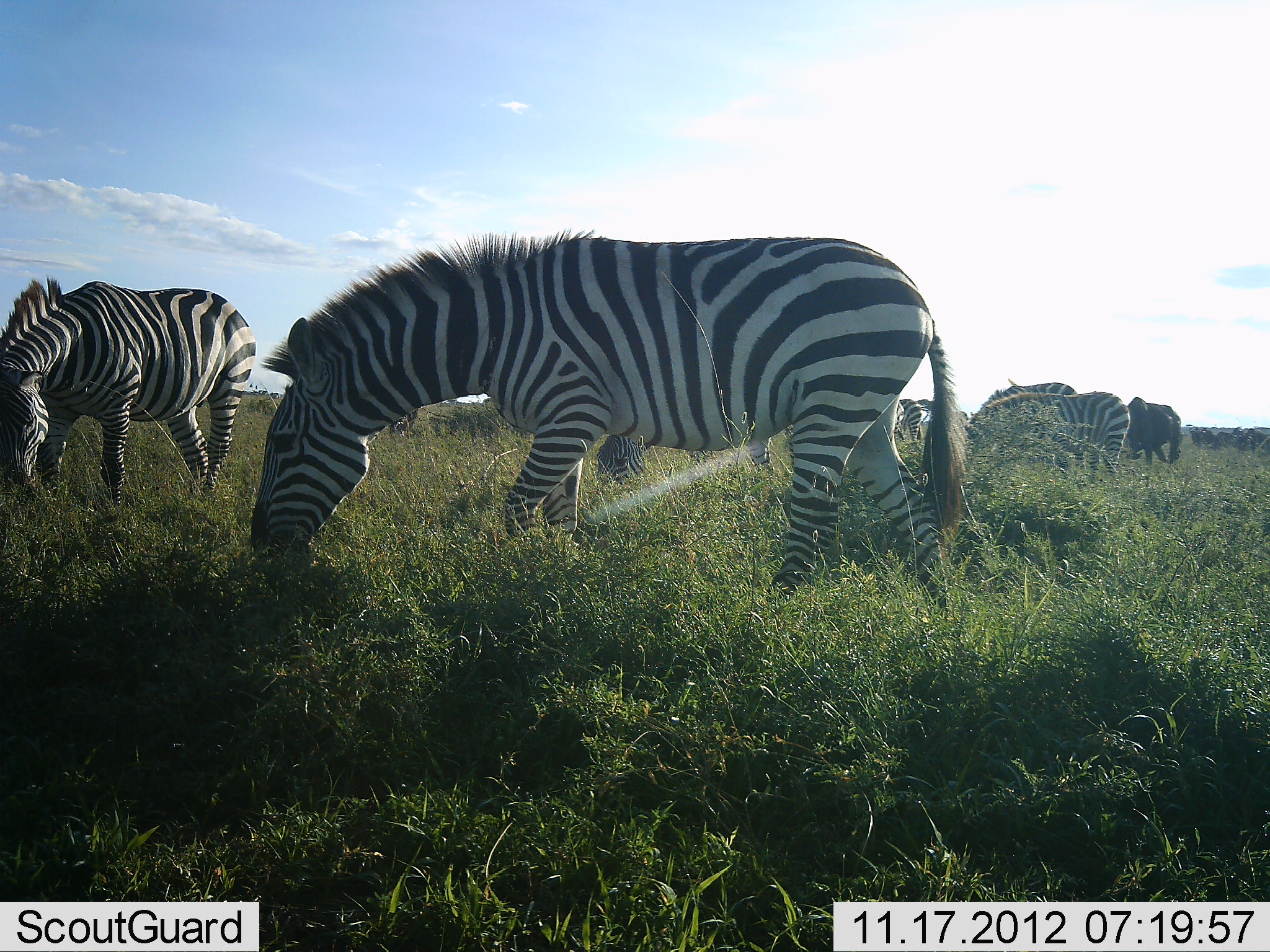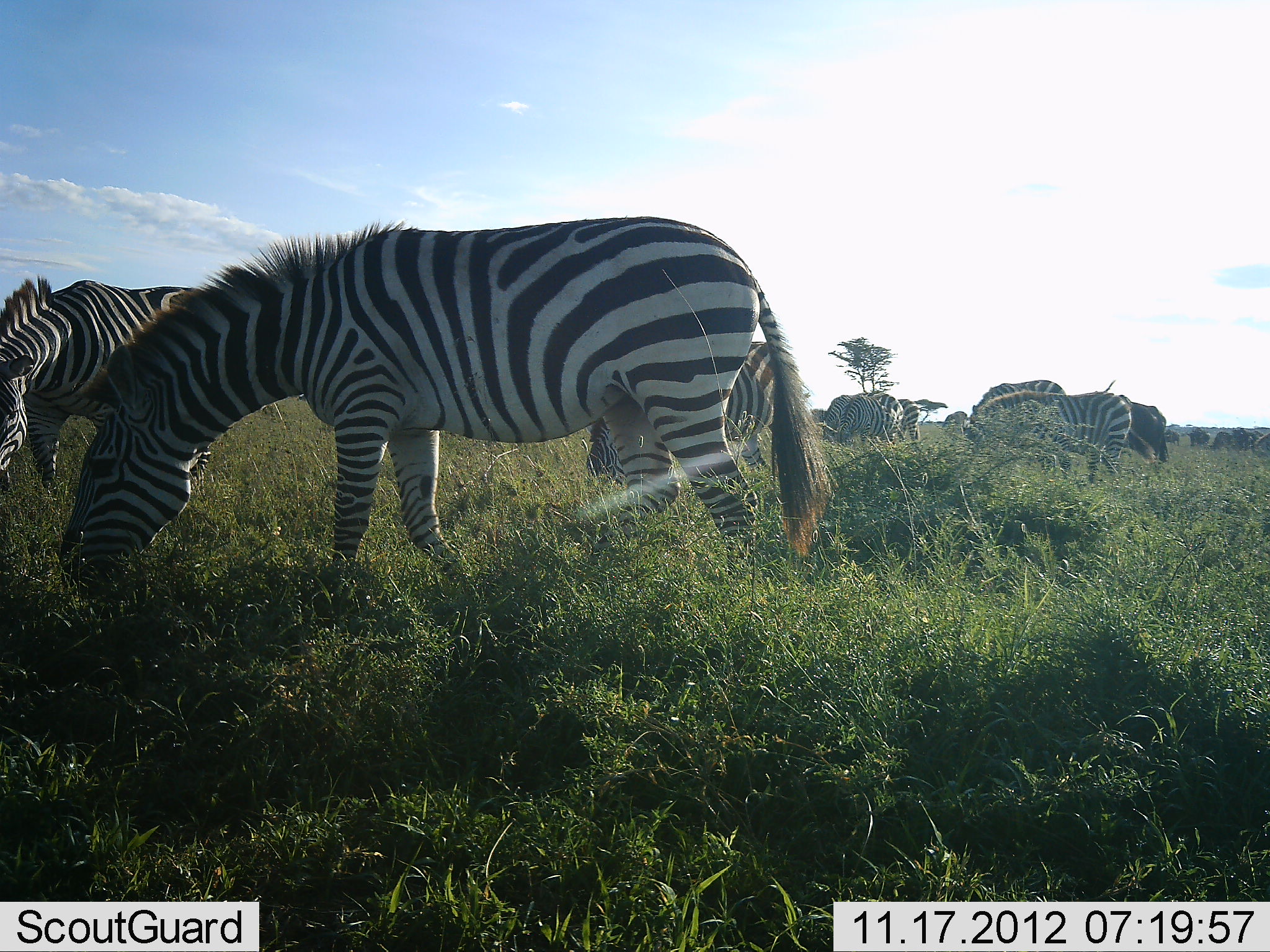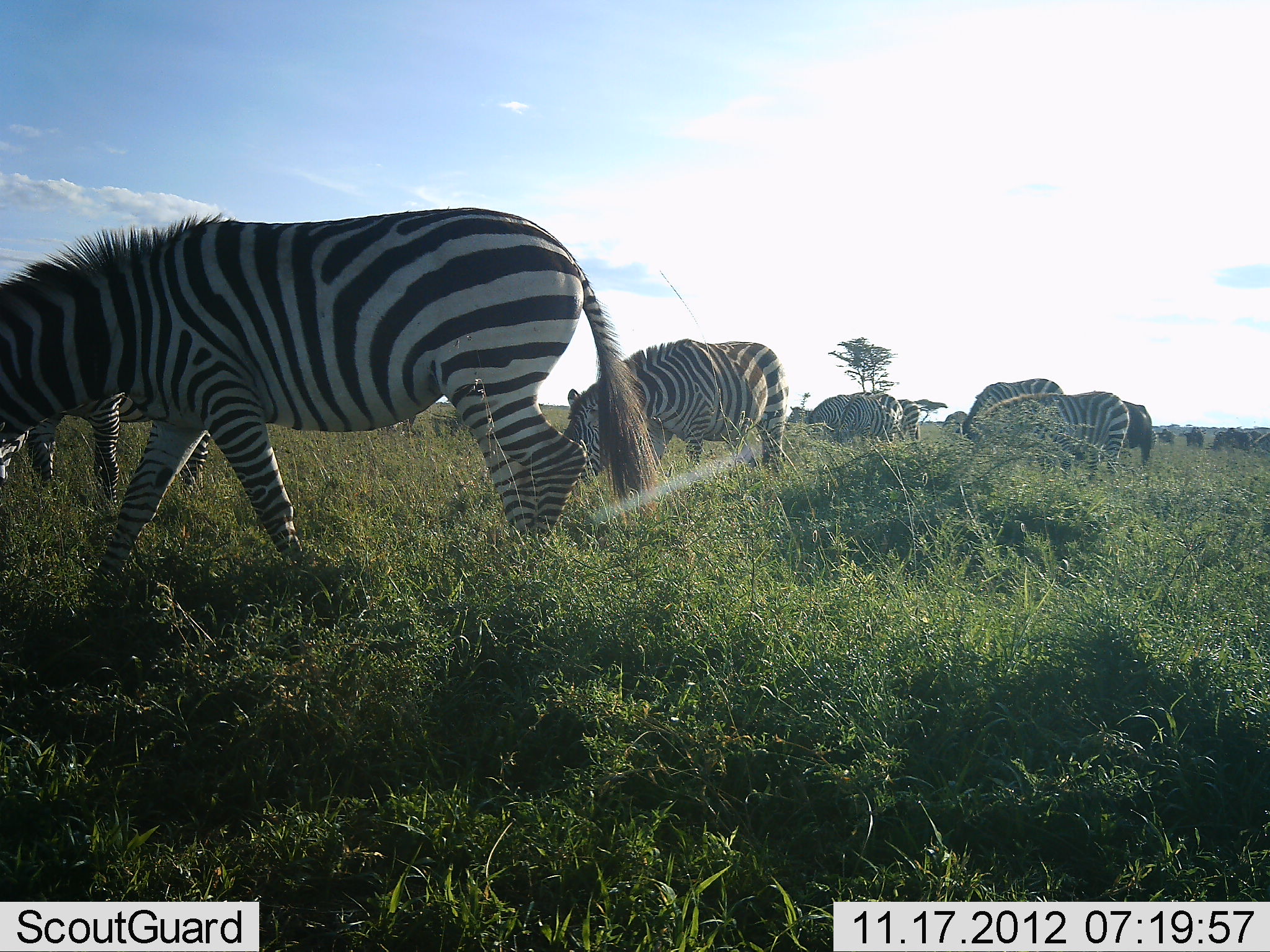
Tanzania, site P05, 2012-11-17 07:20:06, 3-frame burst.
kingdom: Animalia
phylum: Chordata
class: Mammalia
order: Artiodactyla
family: Bovidae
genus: Connochaetes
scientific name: Connochaetes taurinus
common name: blue wildebeest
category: wildebeest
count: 4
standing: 40%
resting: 0%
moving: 10%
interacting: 0%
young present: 0%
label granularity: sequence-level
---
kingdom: Animalia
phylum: Chordata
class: Mammalia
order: Perissodactyla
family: Equidae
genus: Equus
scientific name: Equus quagga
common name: plains zebra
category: zebra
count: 7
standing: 37%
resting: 5%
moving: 21%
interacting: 5%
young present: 0%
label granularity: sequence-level